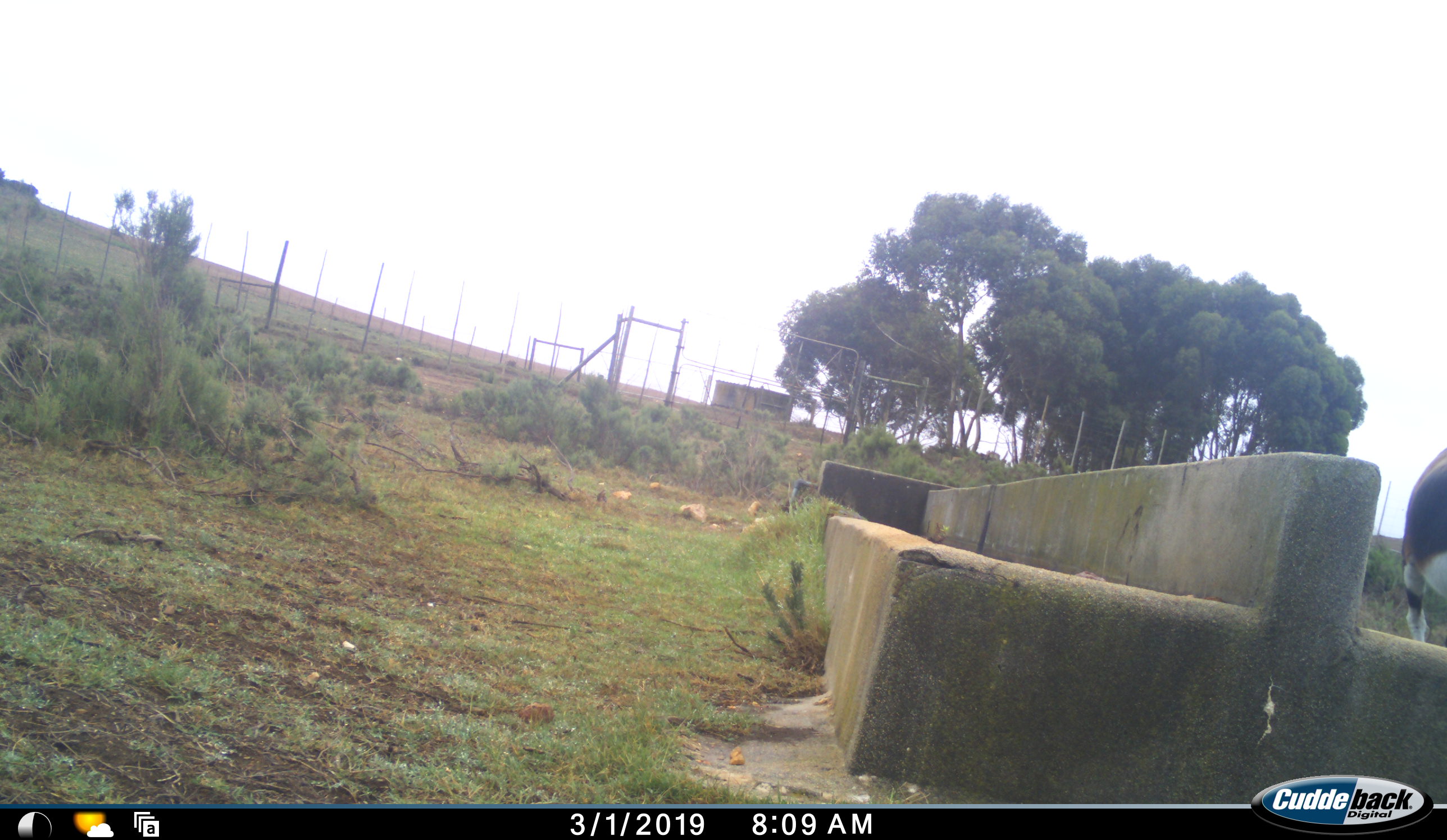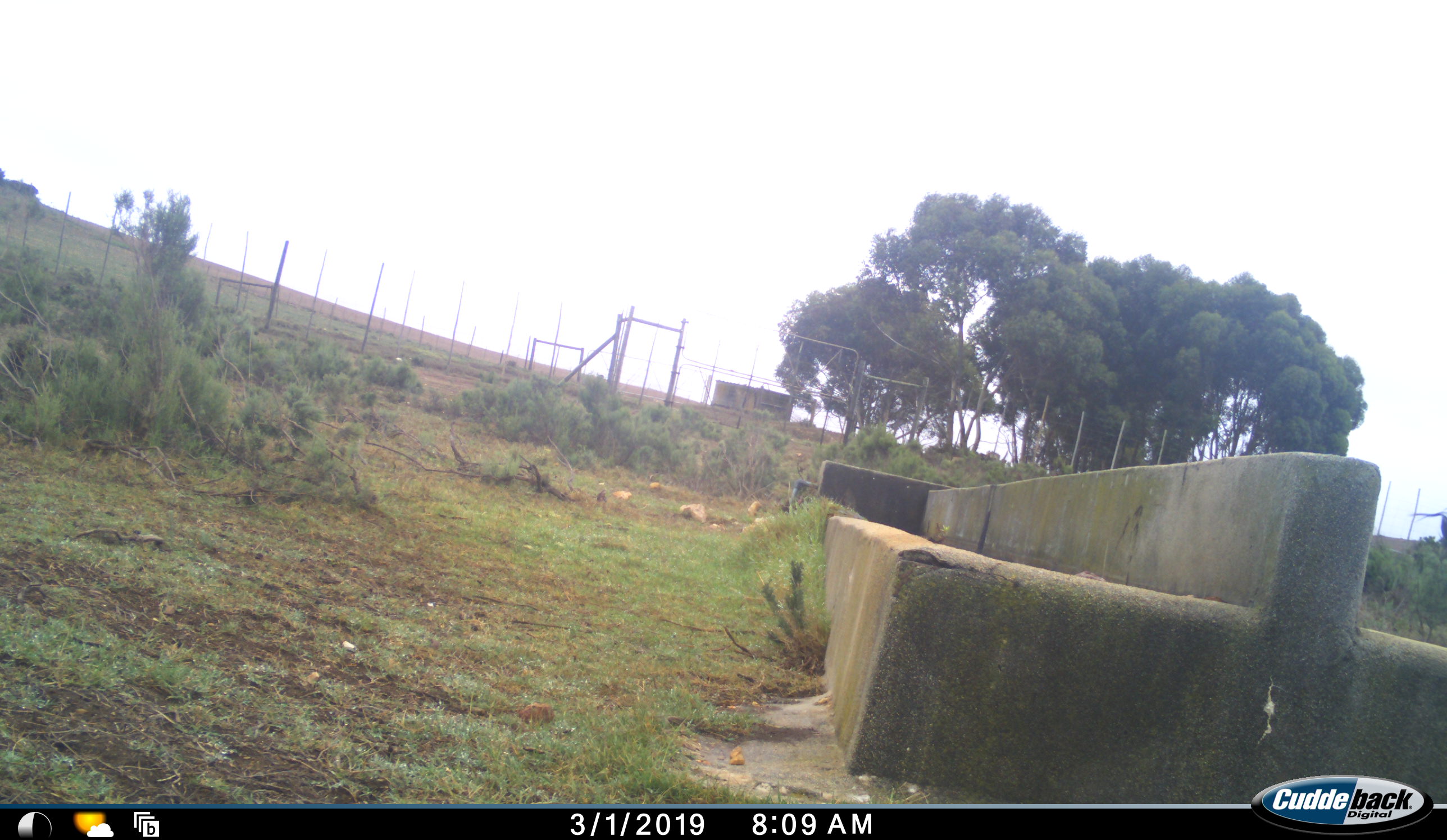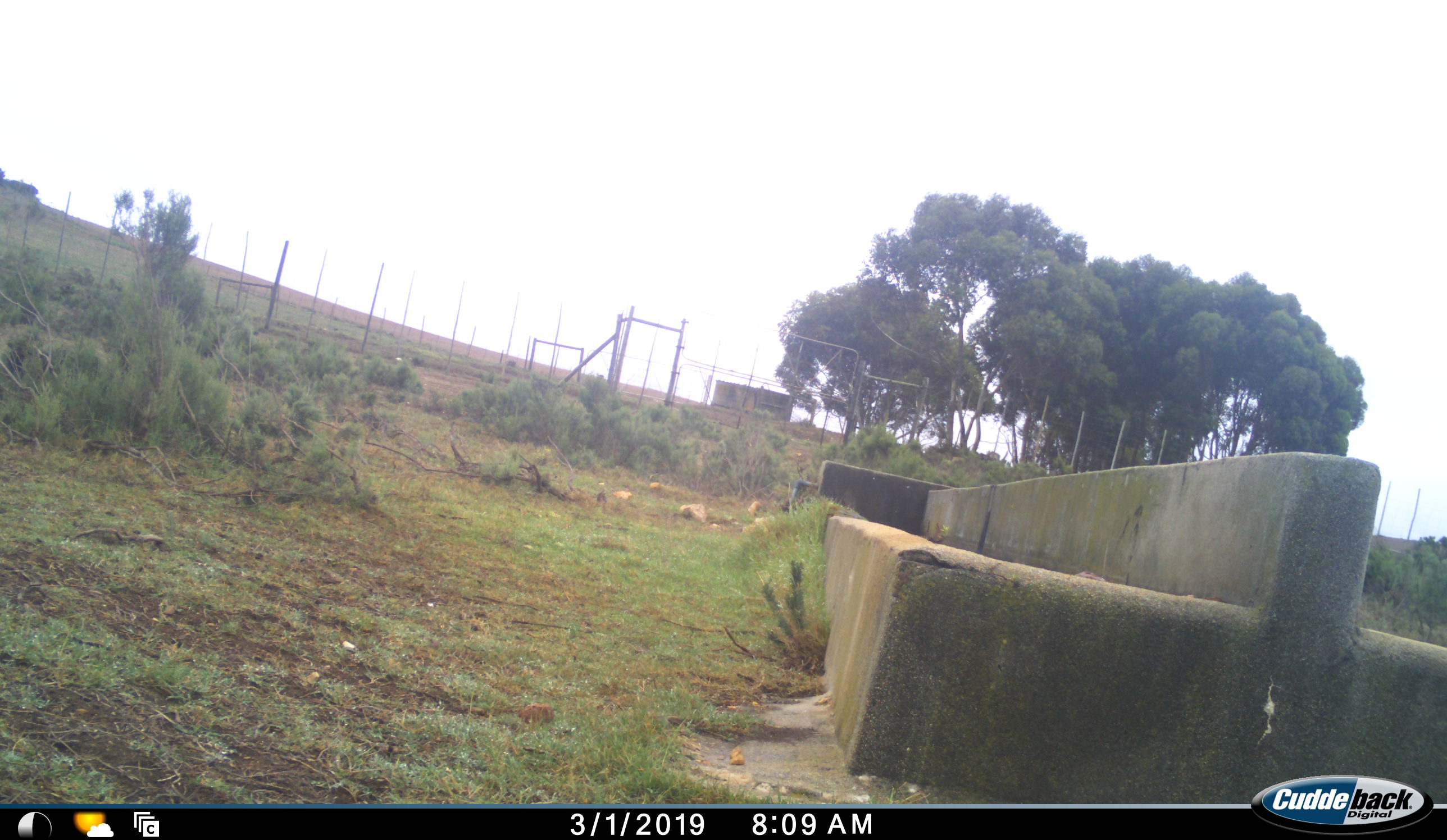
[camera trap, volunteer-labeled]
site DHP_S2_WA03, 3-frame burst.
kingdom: Animalia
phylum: Chordata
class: Mammalia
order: Artiodactyla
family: Bovidae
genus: Damaliscus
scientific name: Damaliscus pygargus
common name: bontebok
Bontebok (Damaliscus pygargus), count 1. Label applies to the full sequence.